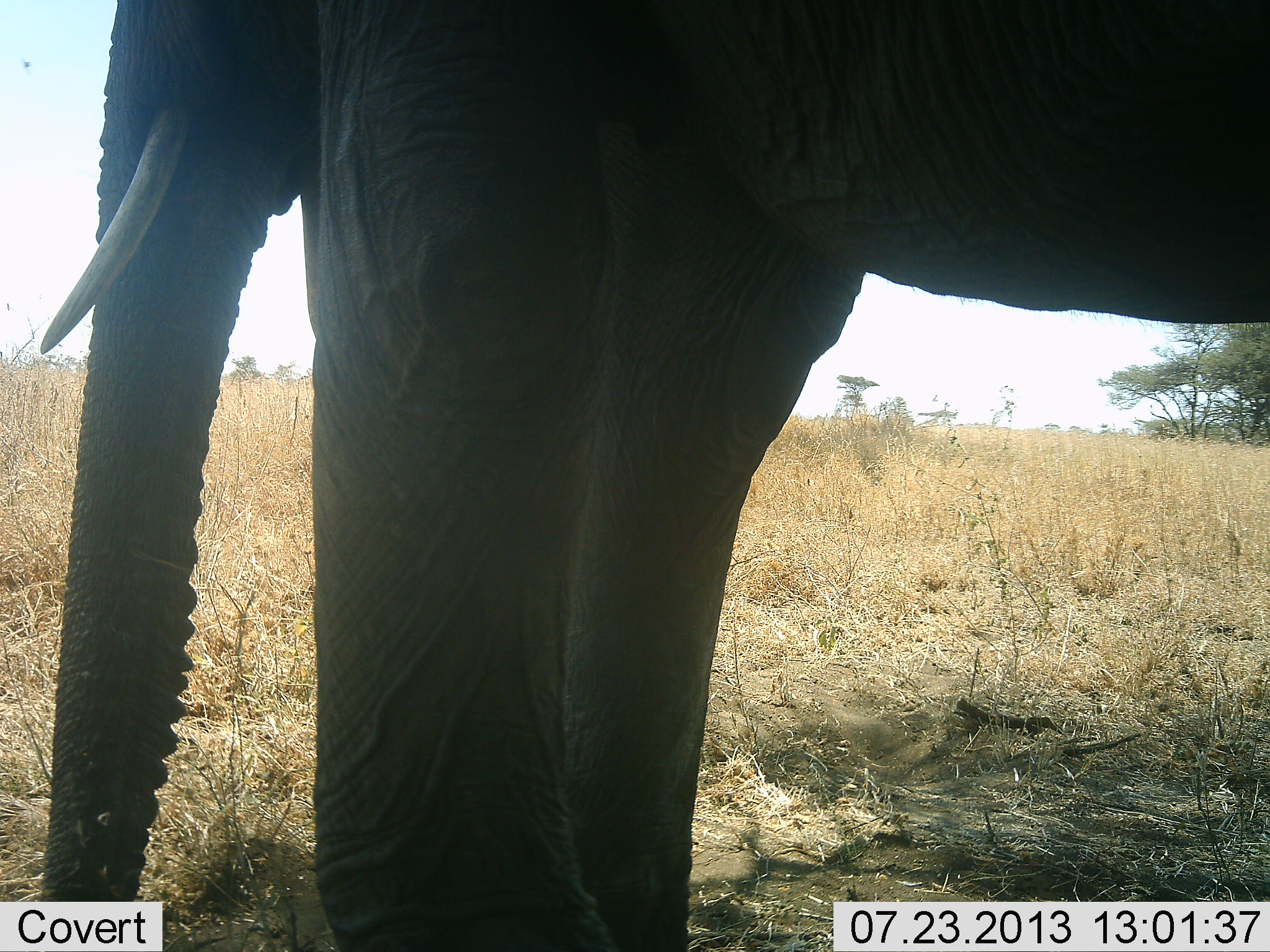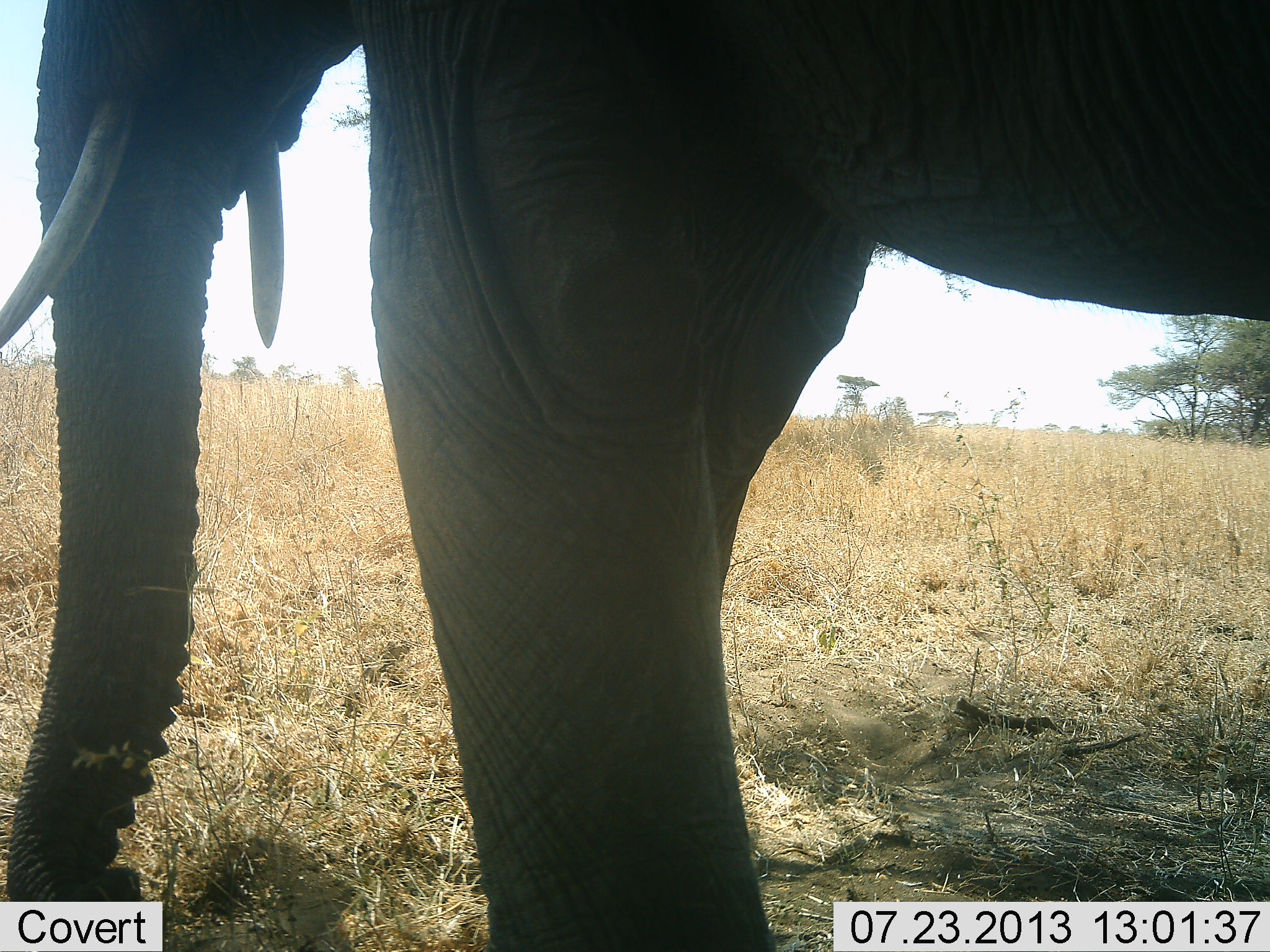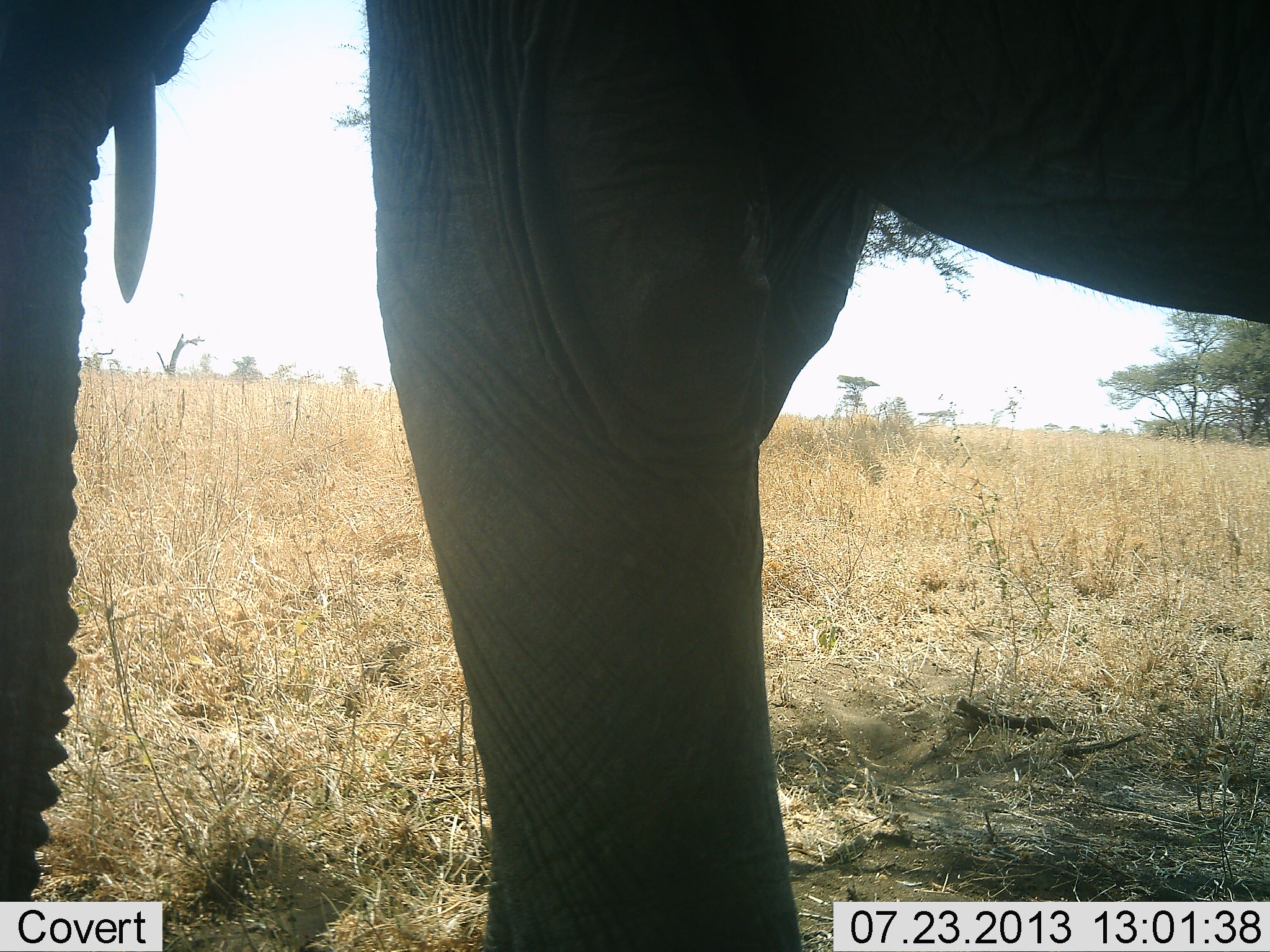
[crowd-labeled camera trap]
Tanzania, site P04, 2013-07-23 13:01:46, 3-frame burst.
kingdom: Animalia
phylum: Chordata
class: Mammalia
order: Proboscidea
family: Elephantidae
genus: Loxodonta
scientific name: Loxodonta africana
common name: african bush elephant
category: elephant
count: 1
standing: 67%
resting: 0%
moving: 24%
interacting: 0%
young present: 0%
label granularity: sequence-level